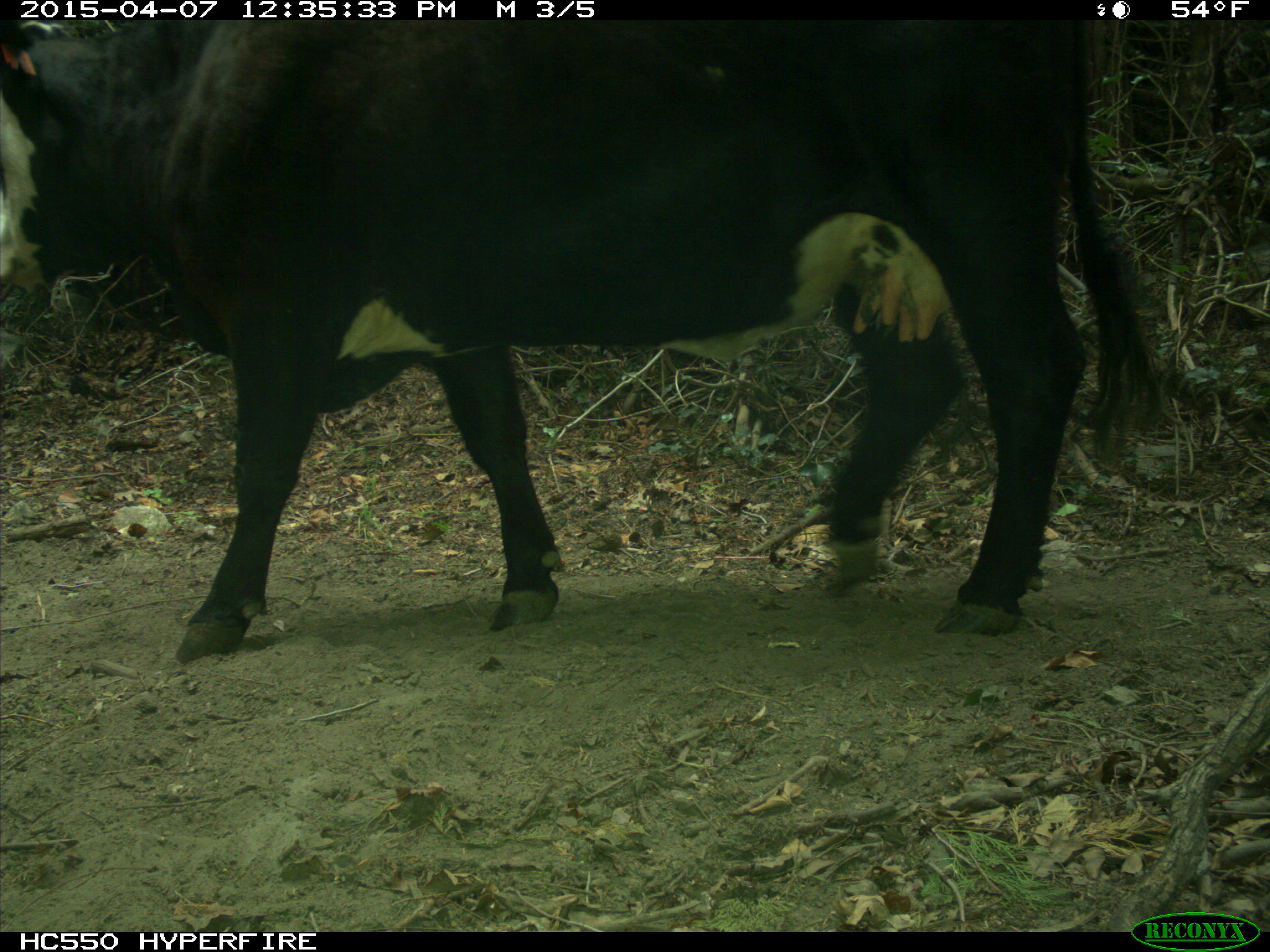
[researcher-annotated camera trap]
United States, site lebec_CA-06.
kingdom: Animalia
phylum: Chordata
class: Mammalia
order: Artiodactyla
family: Bovidae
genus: Bos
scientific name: Bos taurus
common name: domestic cow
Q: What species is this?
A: Bos taurus (domestic cow).